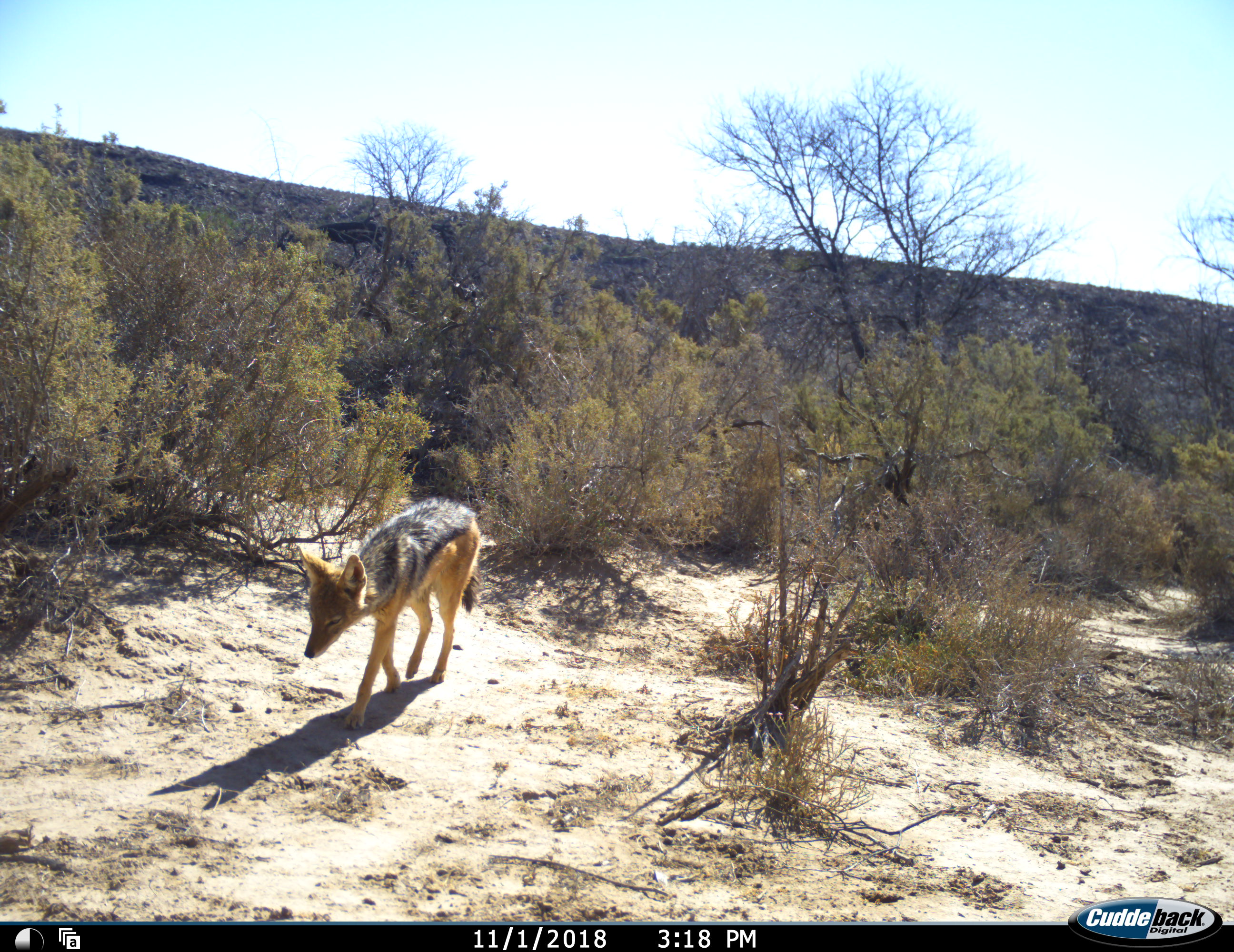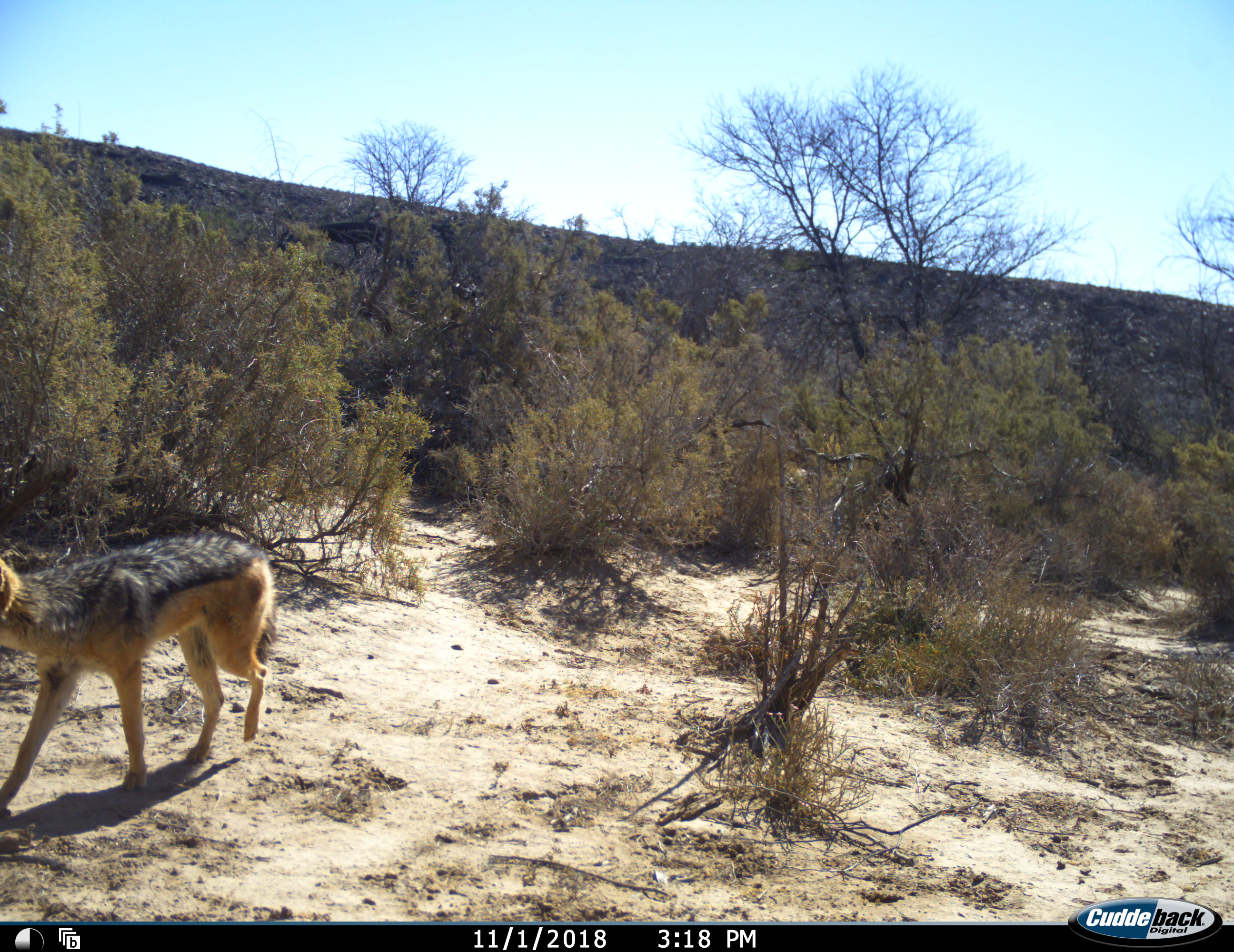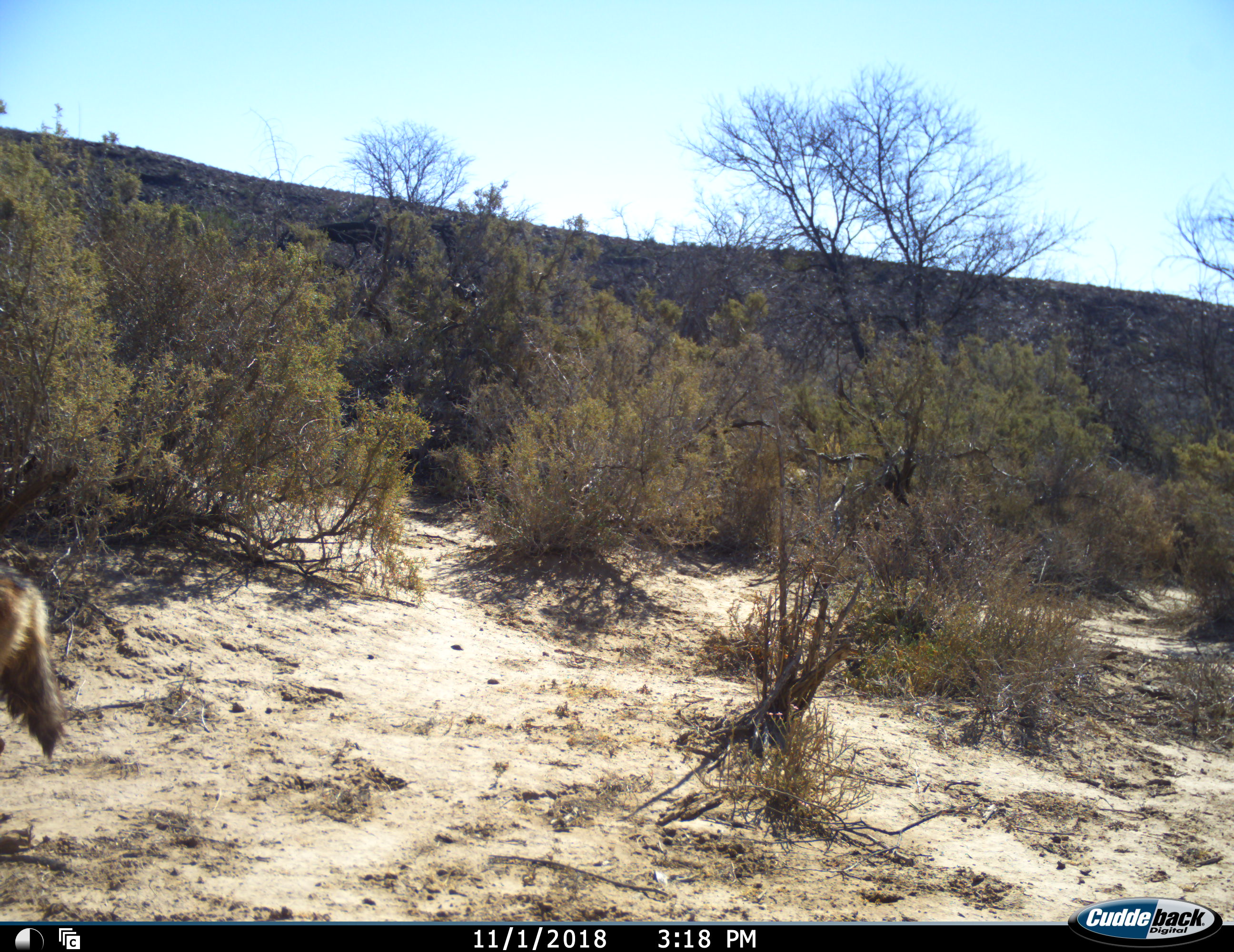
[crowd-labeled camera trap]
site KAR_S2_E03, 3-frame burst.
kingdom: Animalia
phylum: Chordata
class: Mammalia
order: Carnivora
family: Canidae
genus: Lupulella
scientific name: Lupulella mesomelas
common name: black-backed jackal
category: jackalblackbacked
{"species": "jackalblackbacked (black-backed jackal) (Lupulella mesomelas)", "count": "1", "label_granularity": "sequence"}